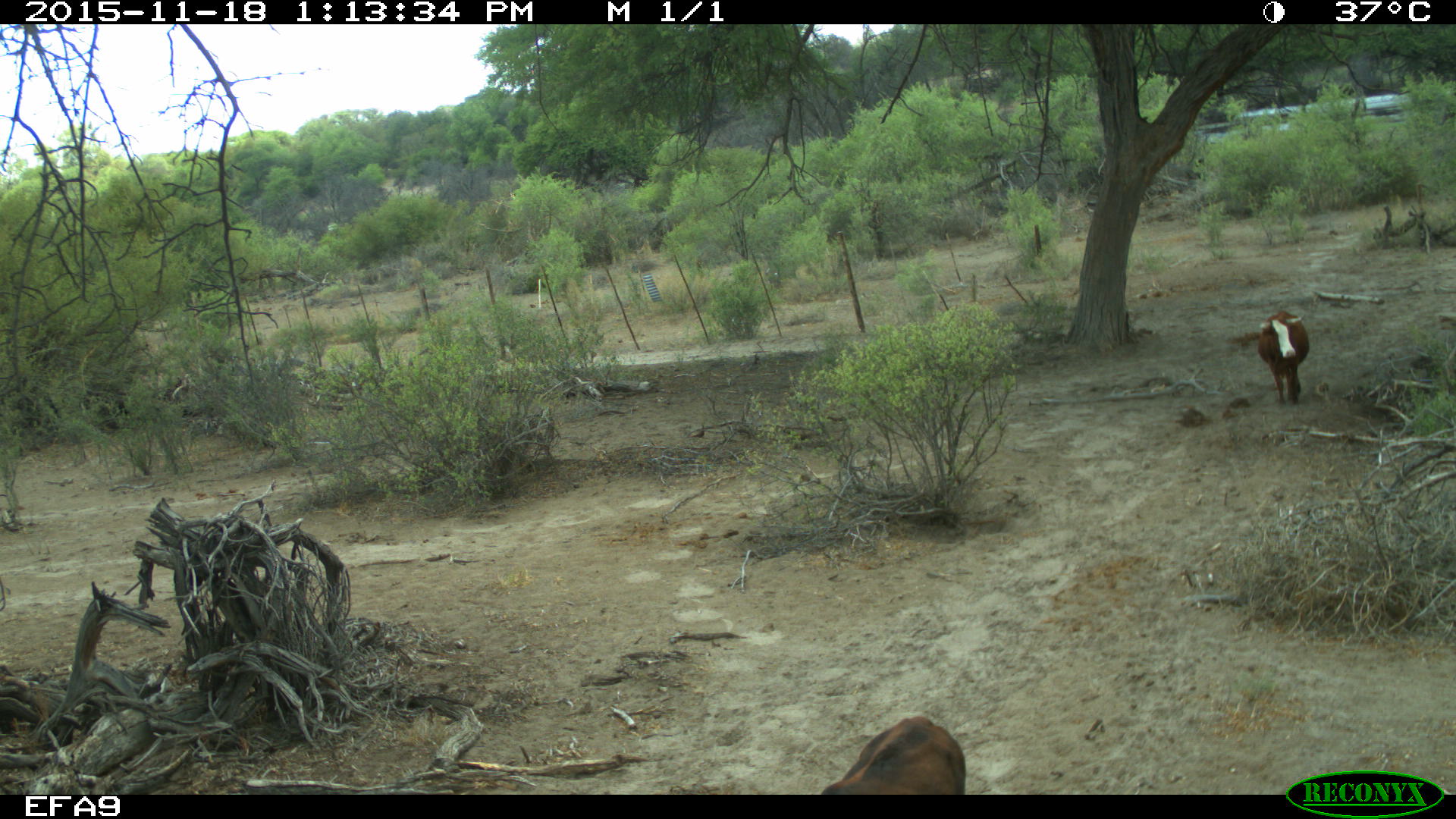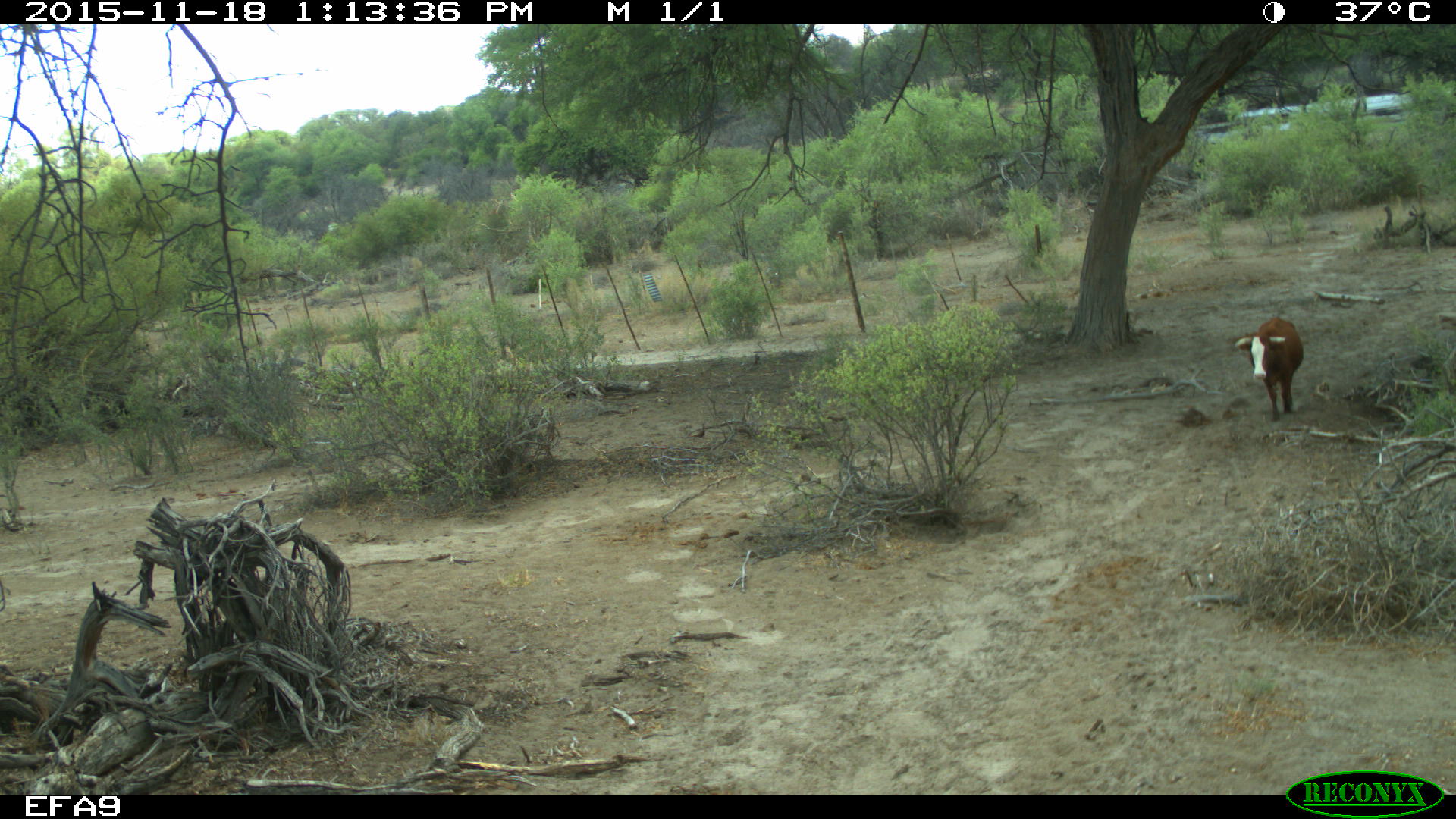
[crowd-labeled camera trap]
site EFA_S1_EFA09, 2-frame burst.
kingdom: Animalia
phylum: Chordata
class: Mammalia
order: Artiodactyla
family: Bovidae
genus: Bos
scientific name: Bos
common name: cattle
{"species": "cattle (Bos)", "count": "2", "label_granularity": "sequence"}